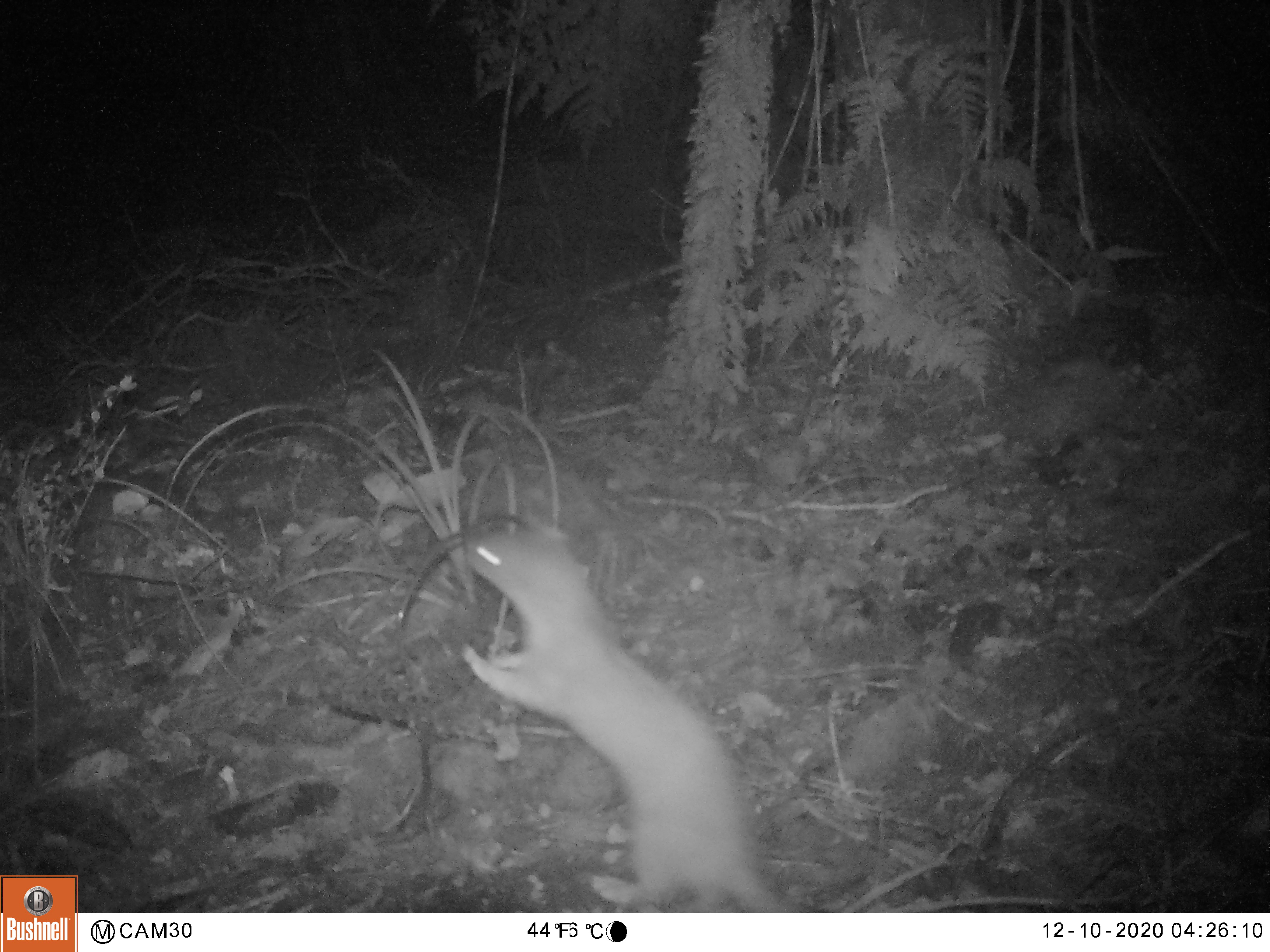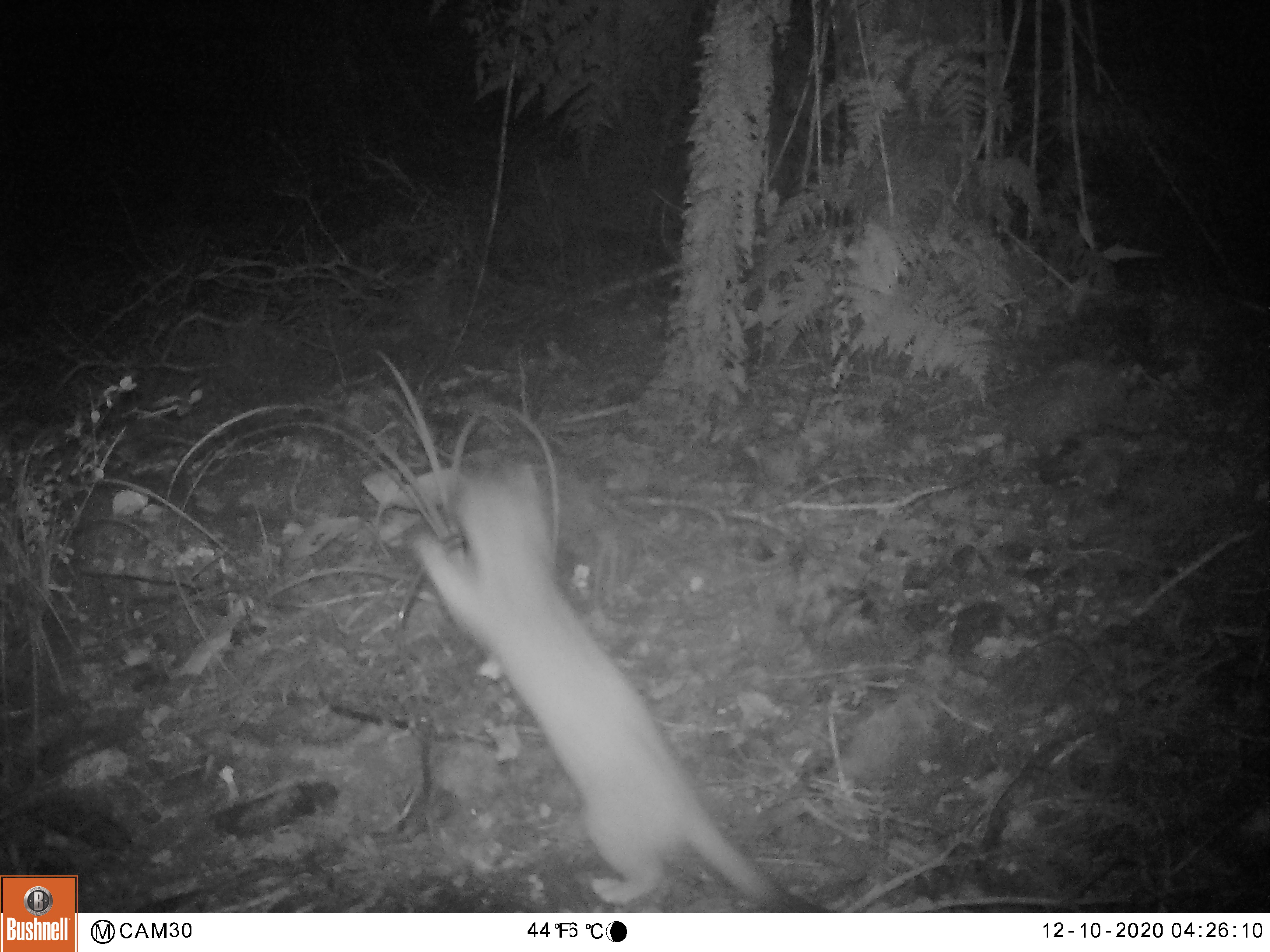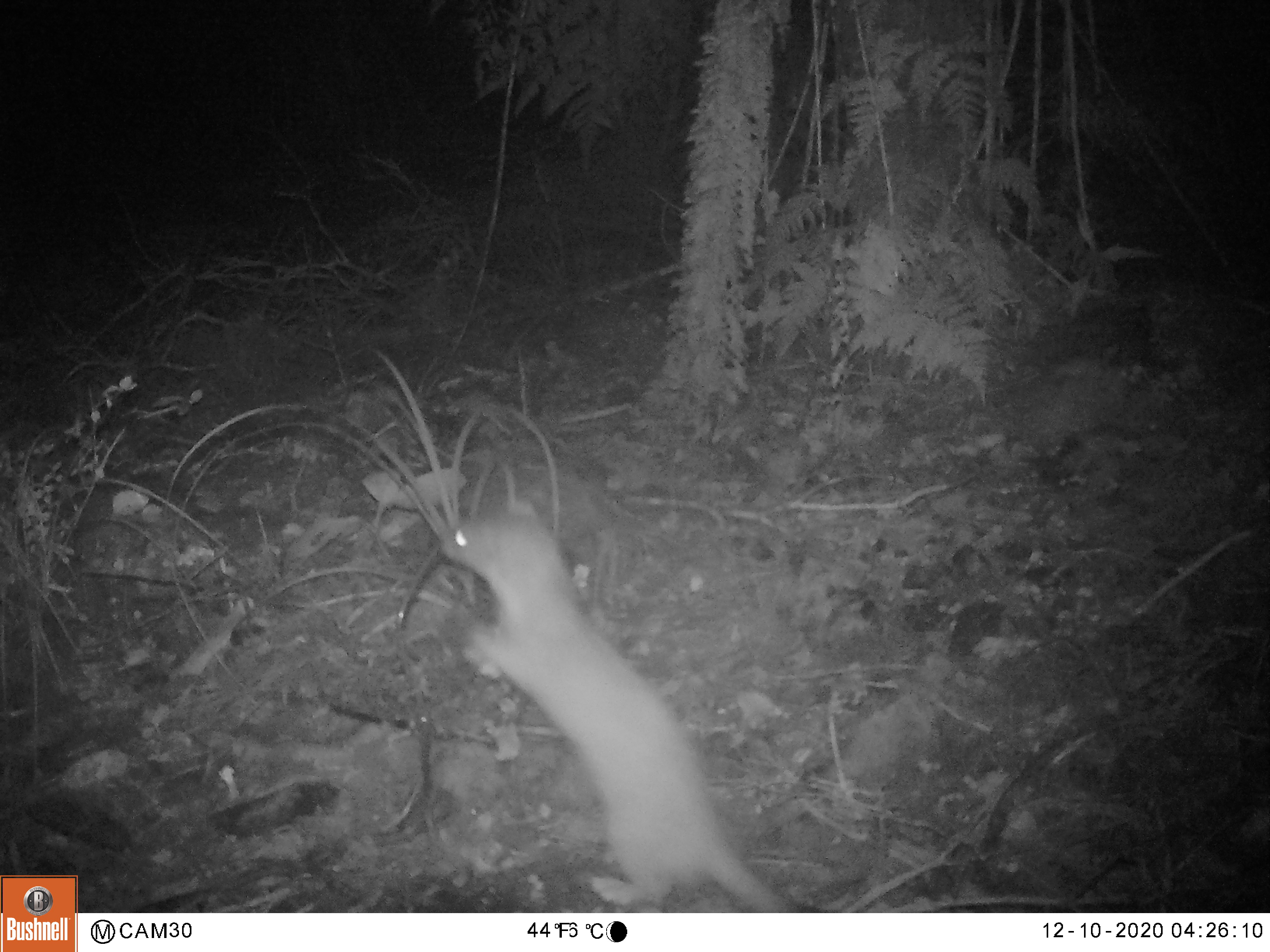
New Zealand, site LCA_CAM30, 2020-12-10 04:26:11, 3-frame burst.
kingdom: Animalia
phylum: Chordata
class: Mammalia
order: Carnivora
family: Mustelidae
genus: Mustela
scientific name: Mustela erminea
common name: stoat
Stoat (Mustela erminea).